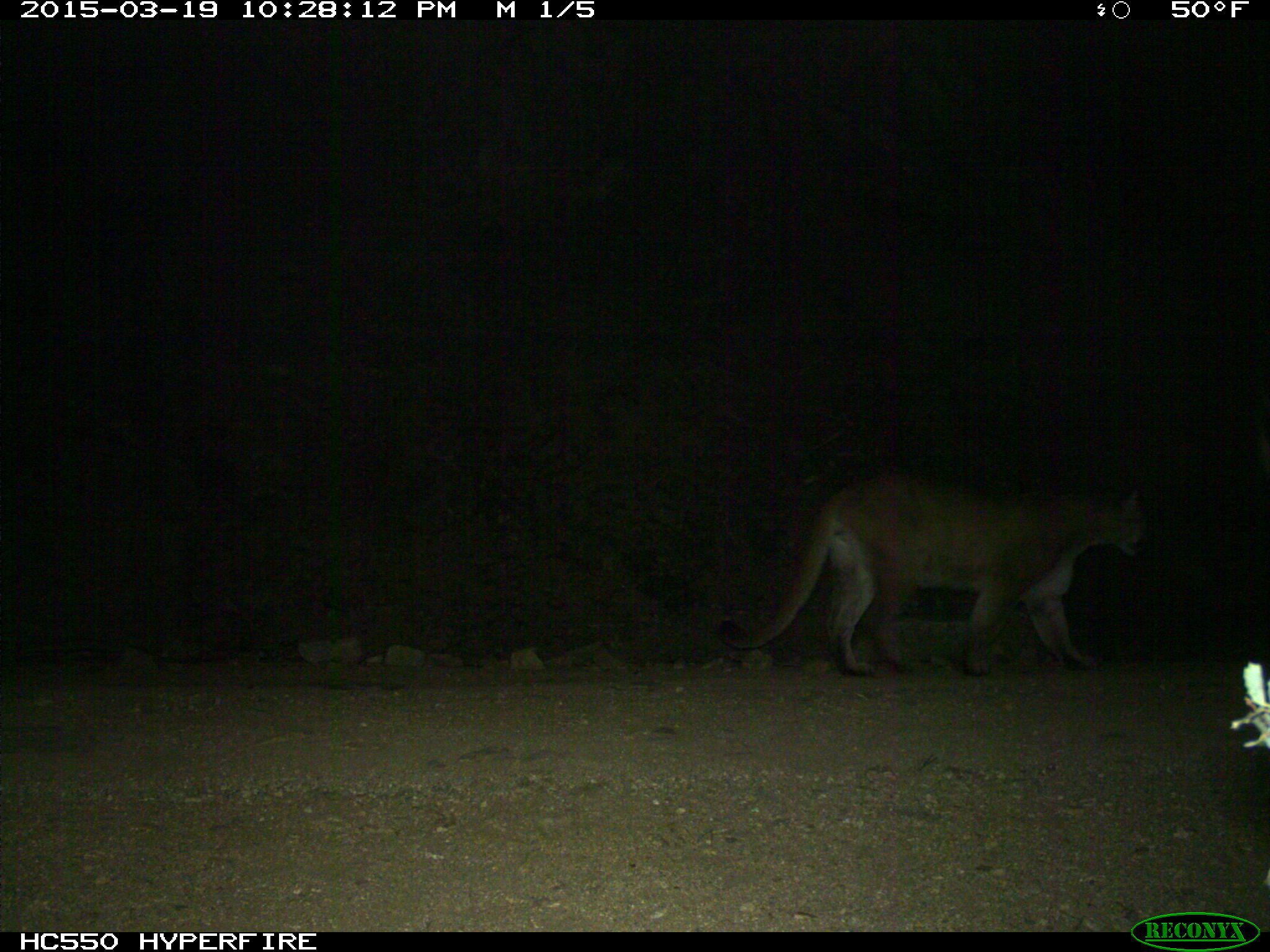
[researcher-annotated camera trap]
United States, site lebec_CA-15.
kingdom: Animalia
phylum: Chordata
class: Mammalia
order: Carnivora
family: Felidae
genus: Puma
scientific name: Puma concolor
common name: mountain lion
Puma concolor (mountain lion).